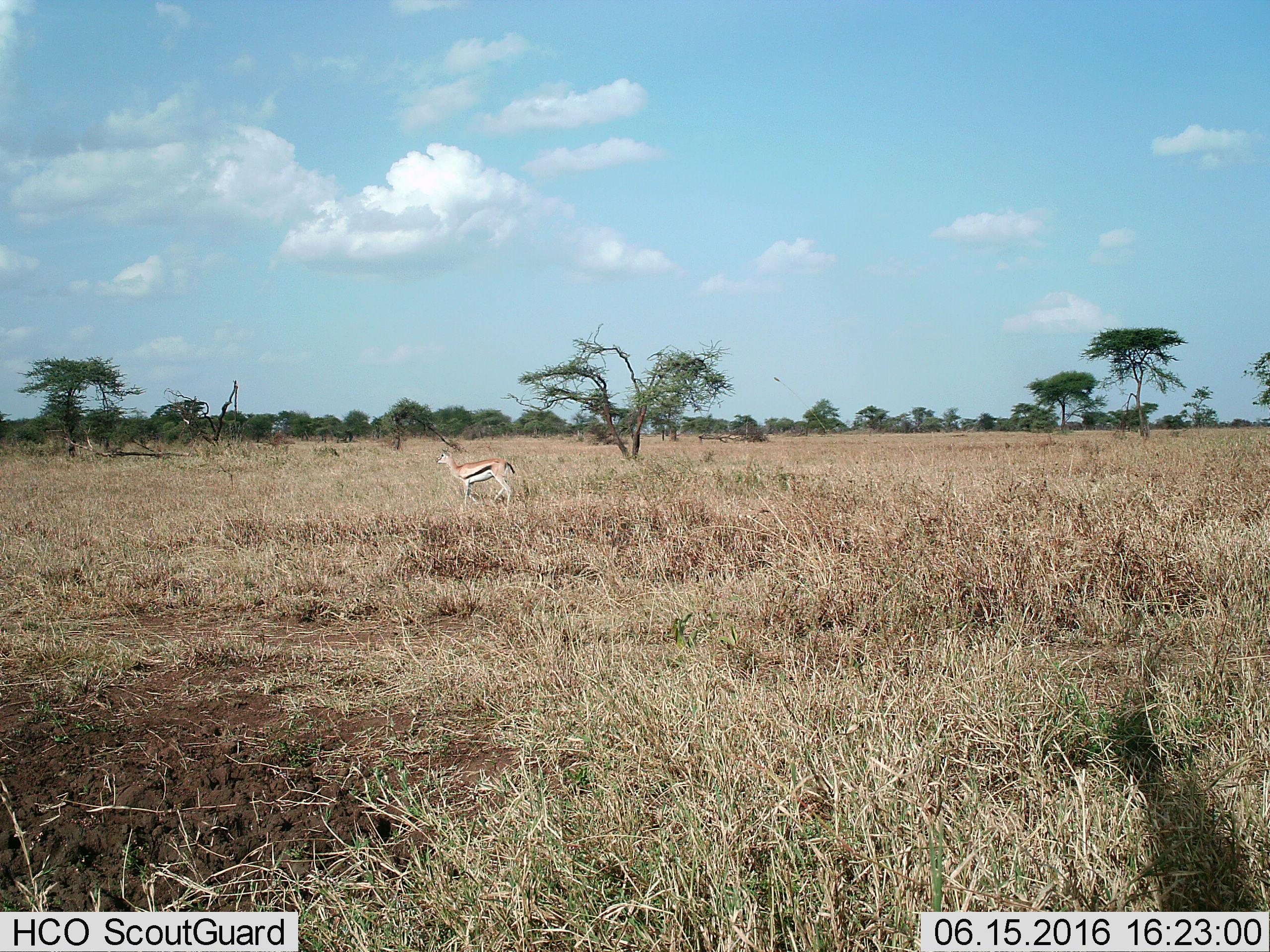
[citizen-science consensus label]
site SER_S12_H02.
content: unidentified animal